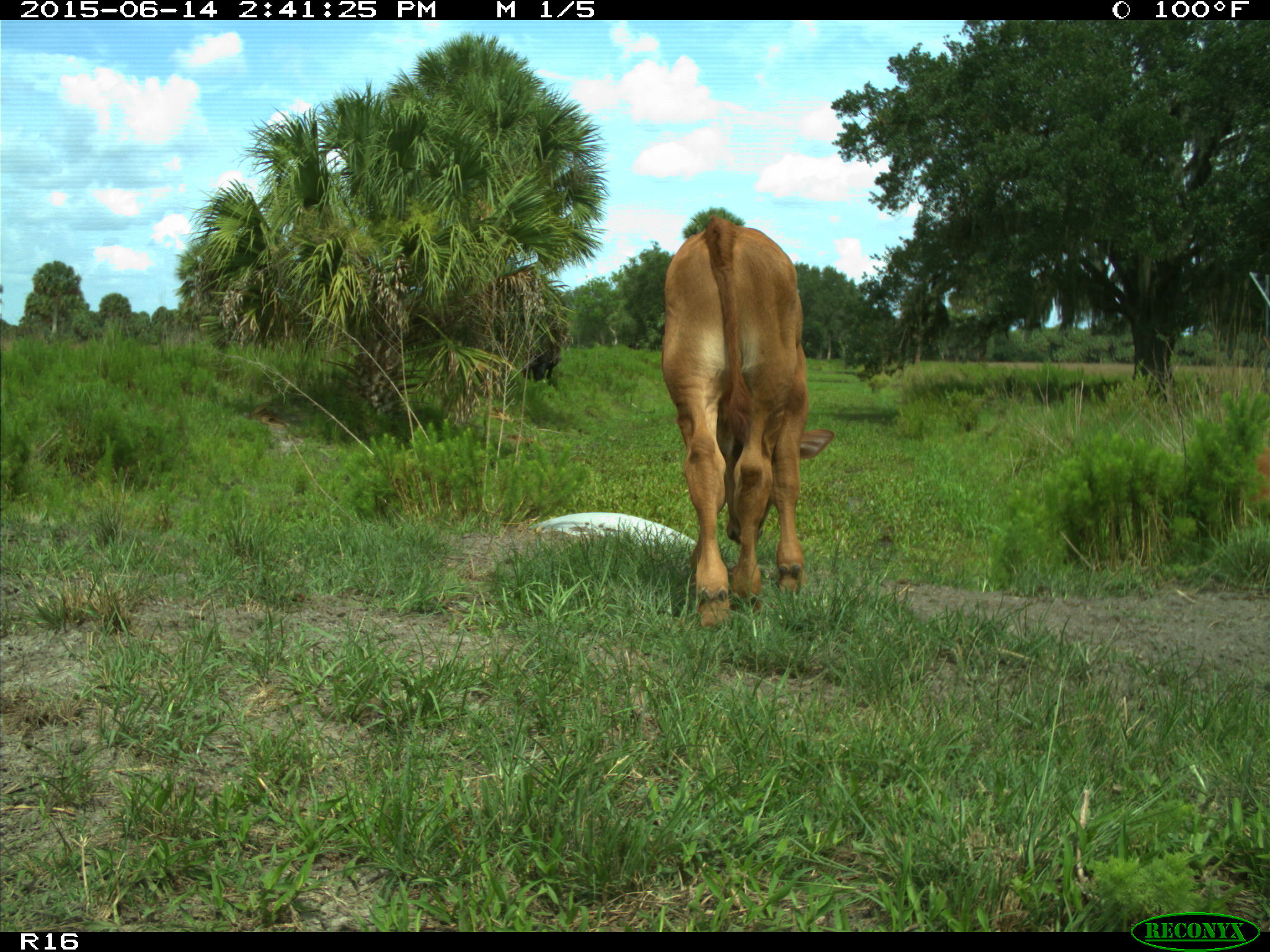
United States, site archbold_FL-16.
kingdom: Animalia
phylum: Chordata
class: Mammalia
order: Artiodactyla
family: Bovidae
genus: Bos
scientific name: Bos taurus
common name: domestic cow